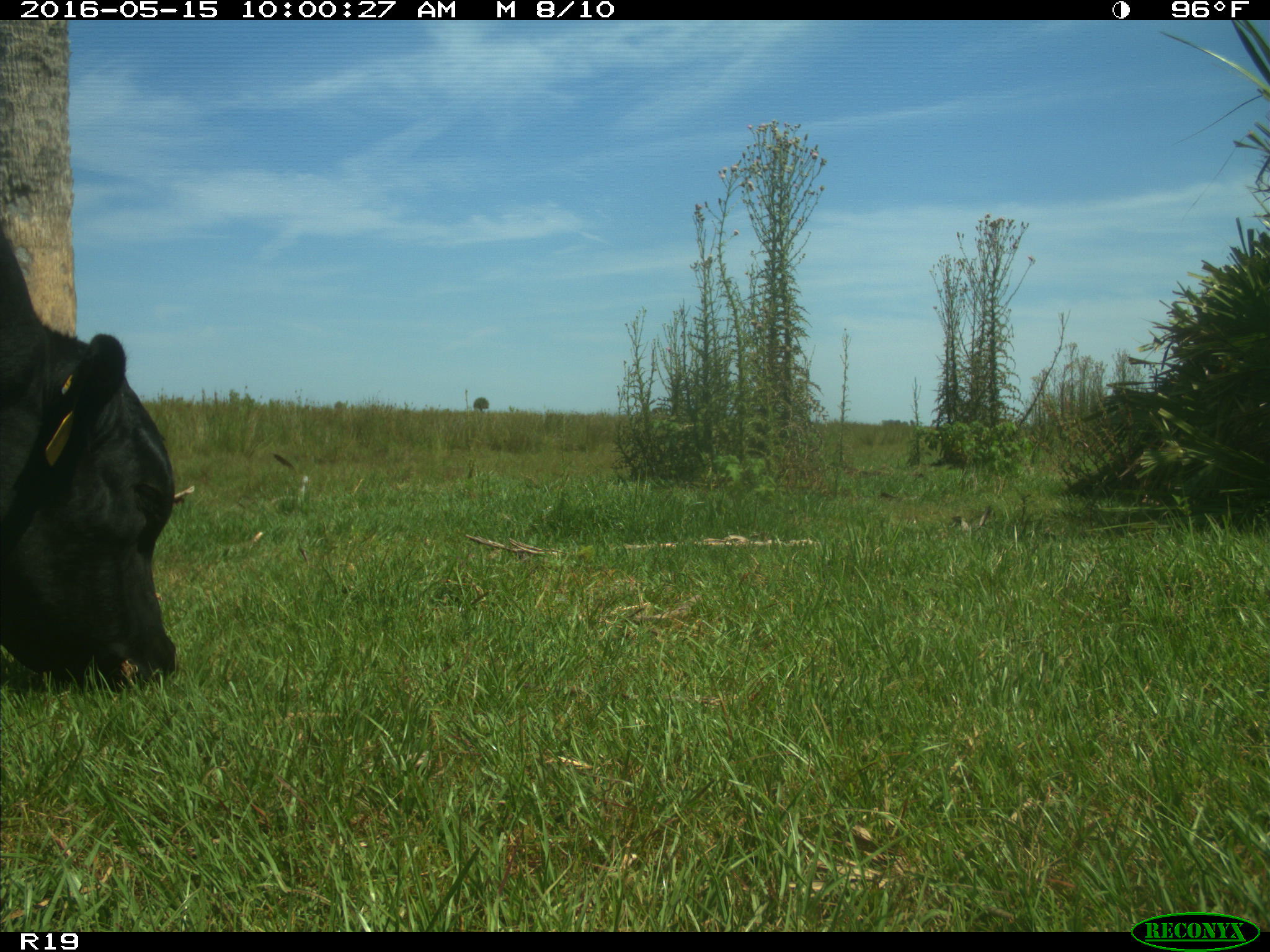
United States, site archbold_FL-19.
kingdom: Animalia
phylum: Chordata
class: Mammalia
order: Artiodactyla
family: Bovidae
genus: Bos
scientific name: Bos taurus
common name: domestic cow